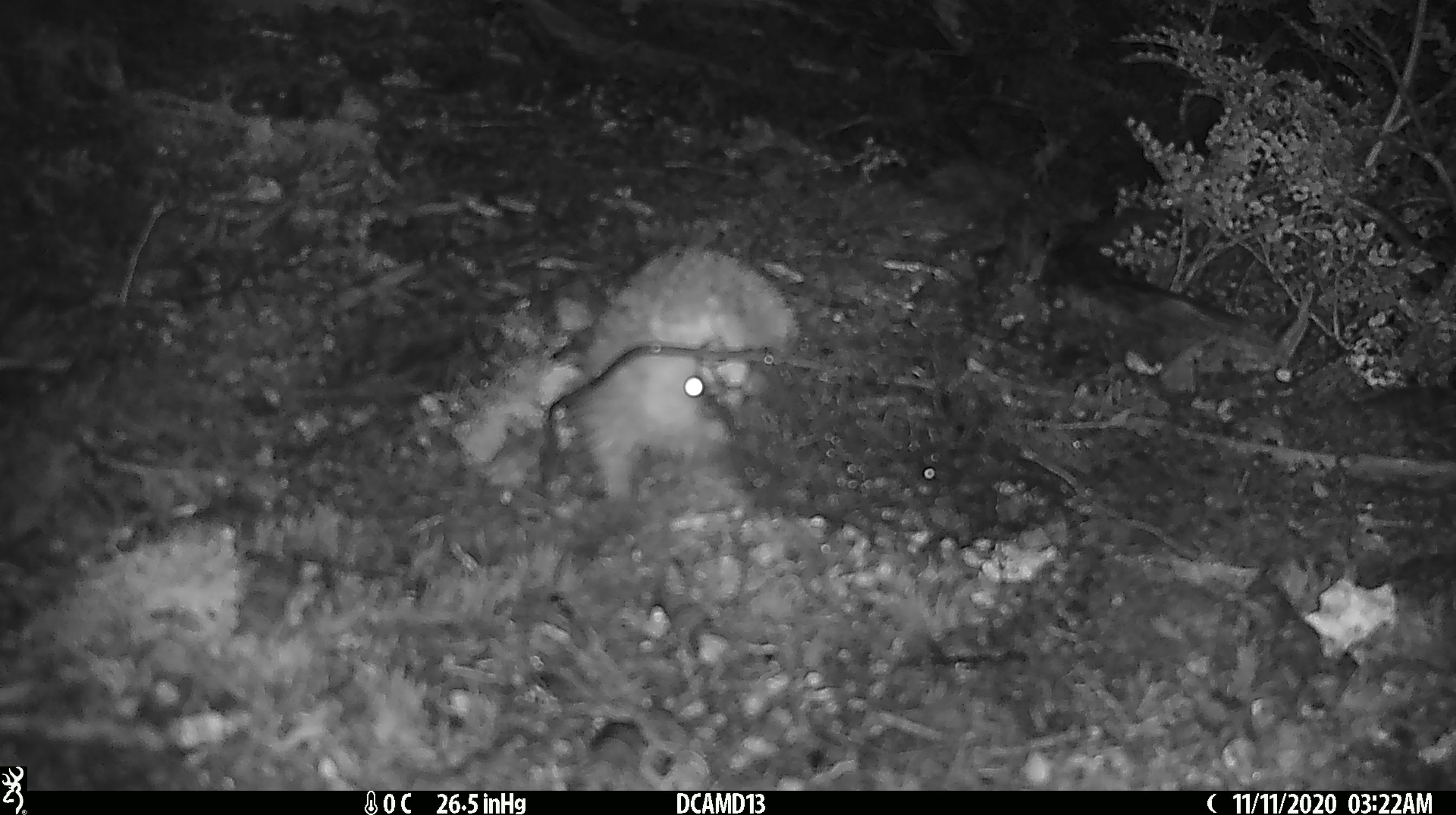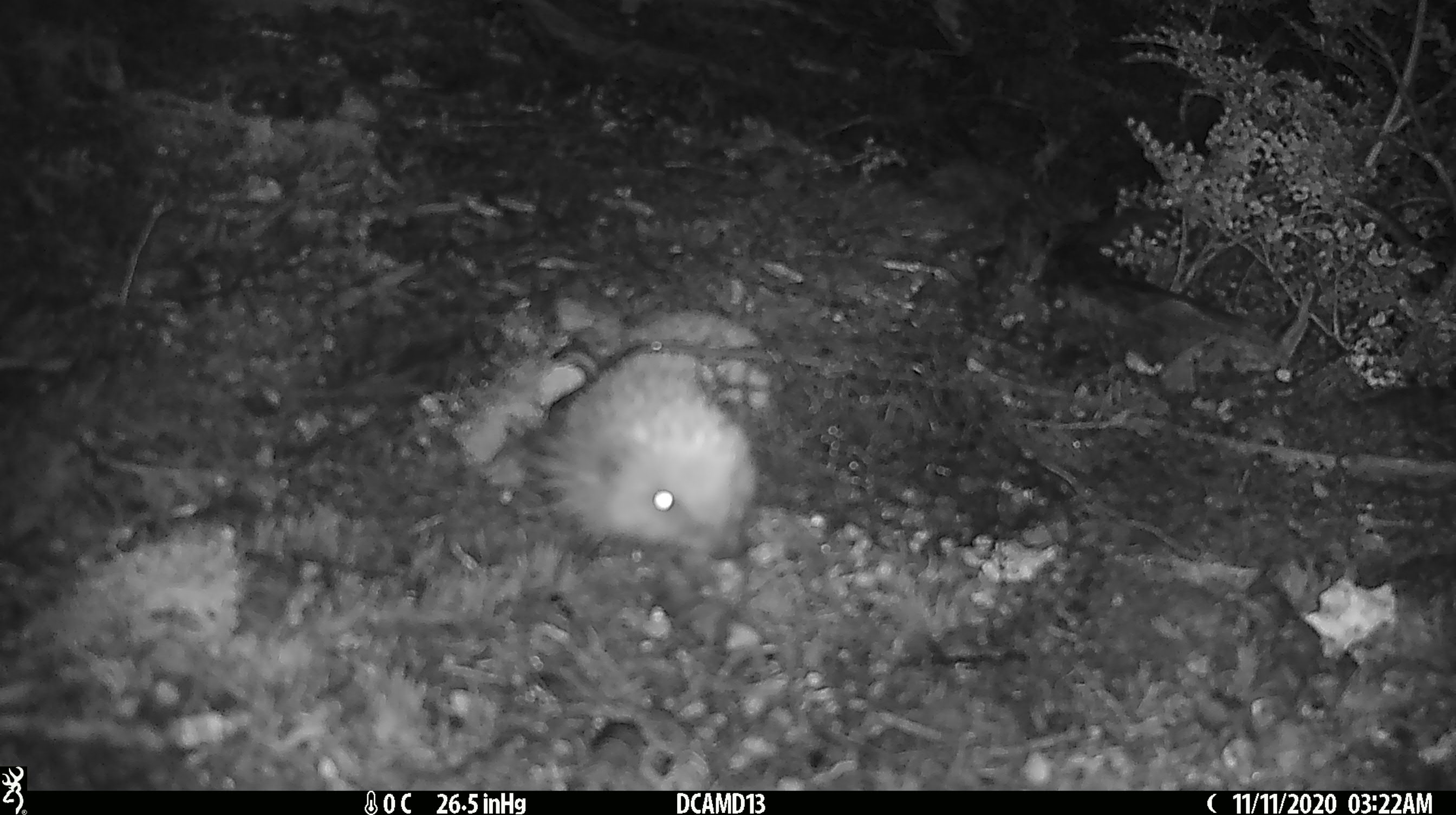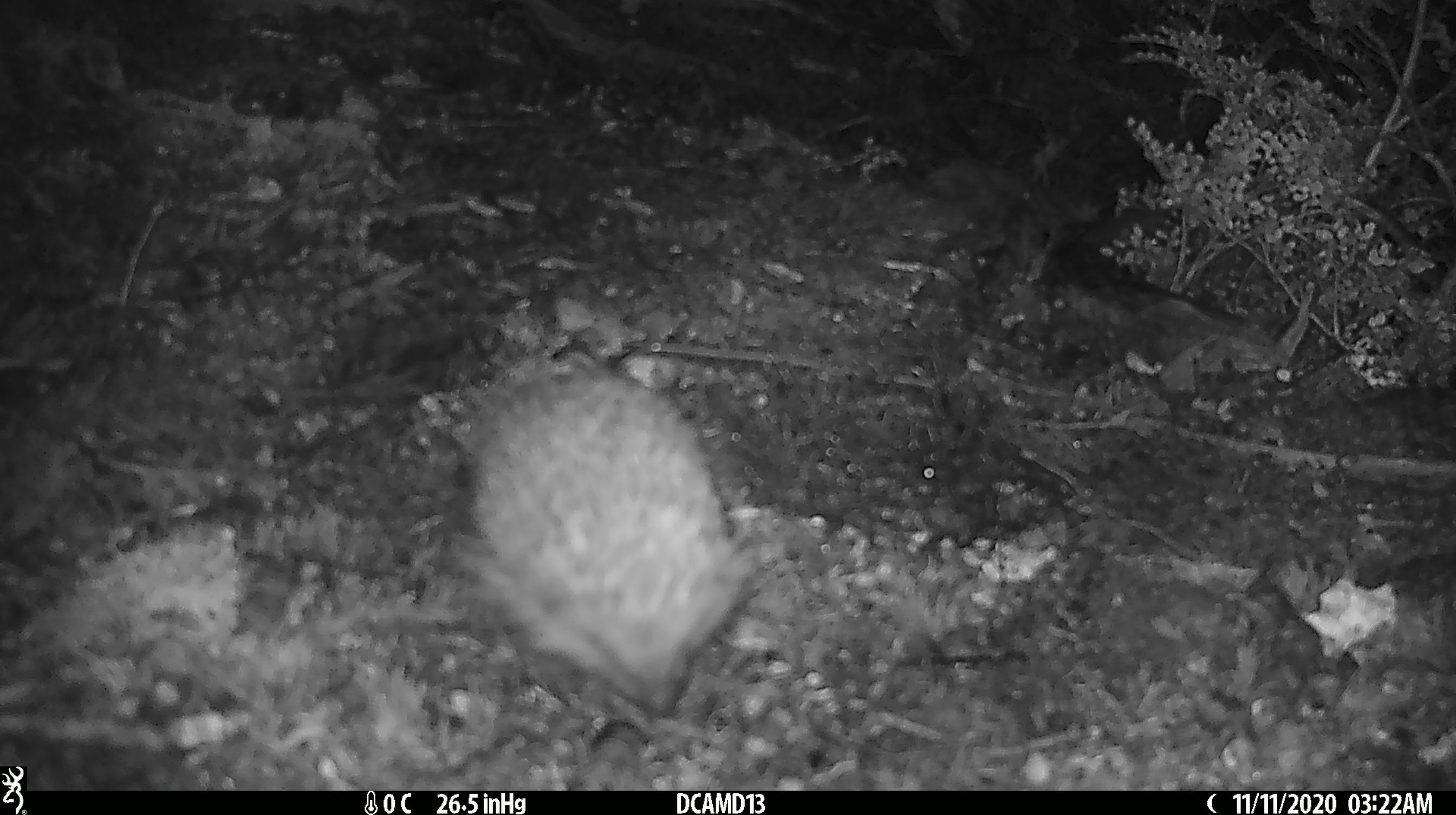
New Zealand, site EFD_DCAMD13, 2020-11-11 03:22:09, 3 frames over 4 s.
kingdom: Animalia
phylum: Chordata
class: Mammalia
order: Eulipotyphla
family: Erinaceidae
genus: Erinaceus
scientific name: Erinaceus europaeus europaeus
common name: european hedgehog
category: hedgehog